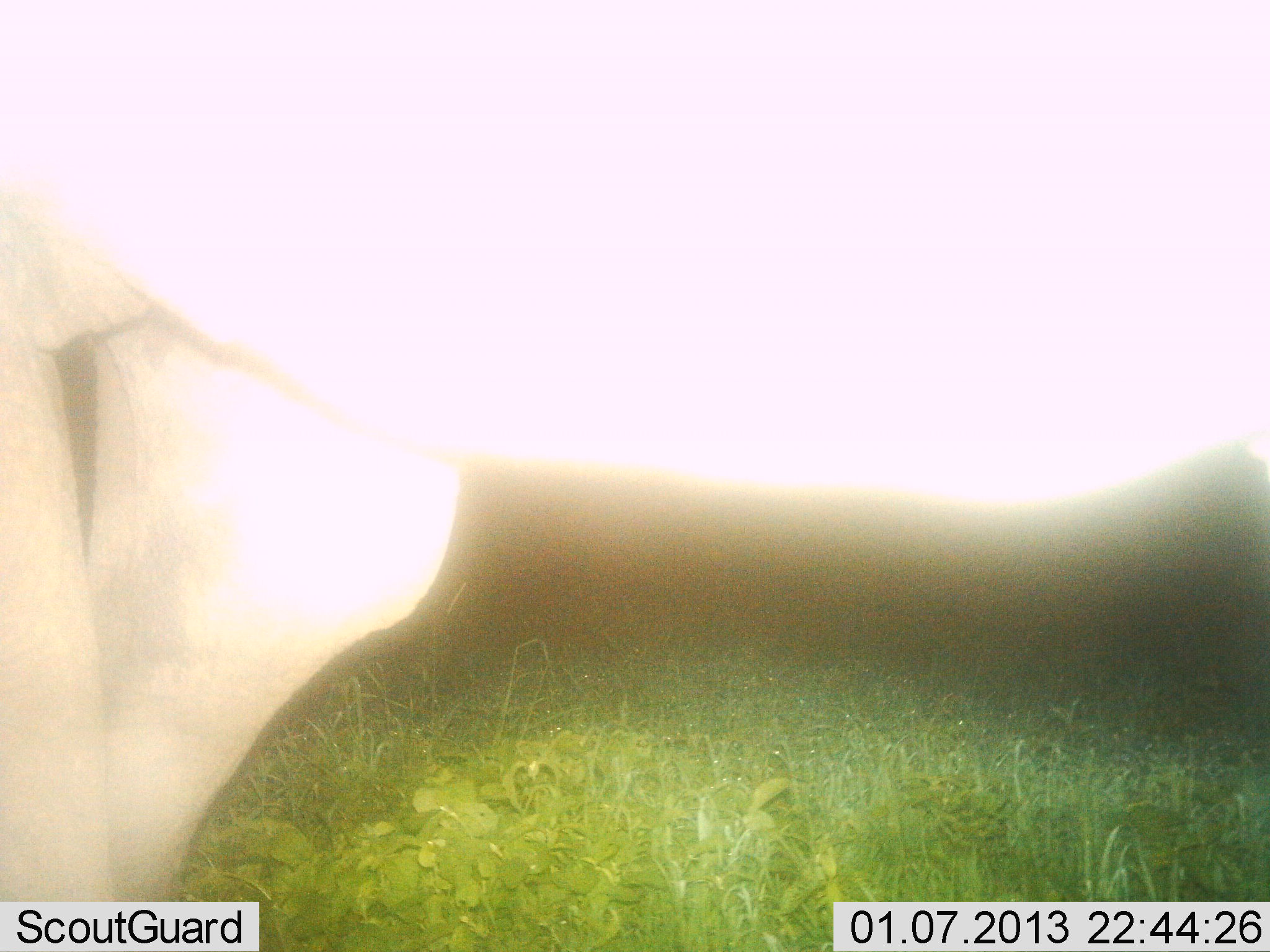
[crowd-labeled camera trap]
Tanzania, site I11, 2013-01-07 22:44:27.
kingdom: Animalia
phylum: Chordata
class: Mammalia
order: Artiodactyla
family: Bovidae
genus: Alcelaphus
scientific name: Alcelaphus buselaphus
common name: hartebeest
Hartebeest (Alcelaphus buselaphus), count 1. Behavior (volunteer vote fractions): standing 100%, resting 0%, moving 0%, interacting 0%. Young present (vote fraction): 0%. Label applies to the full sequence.